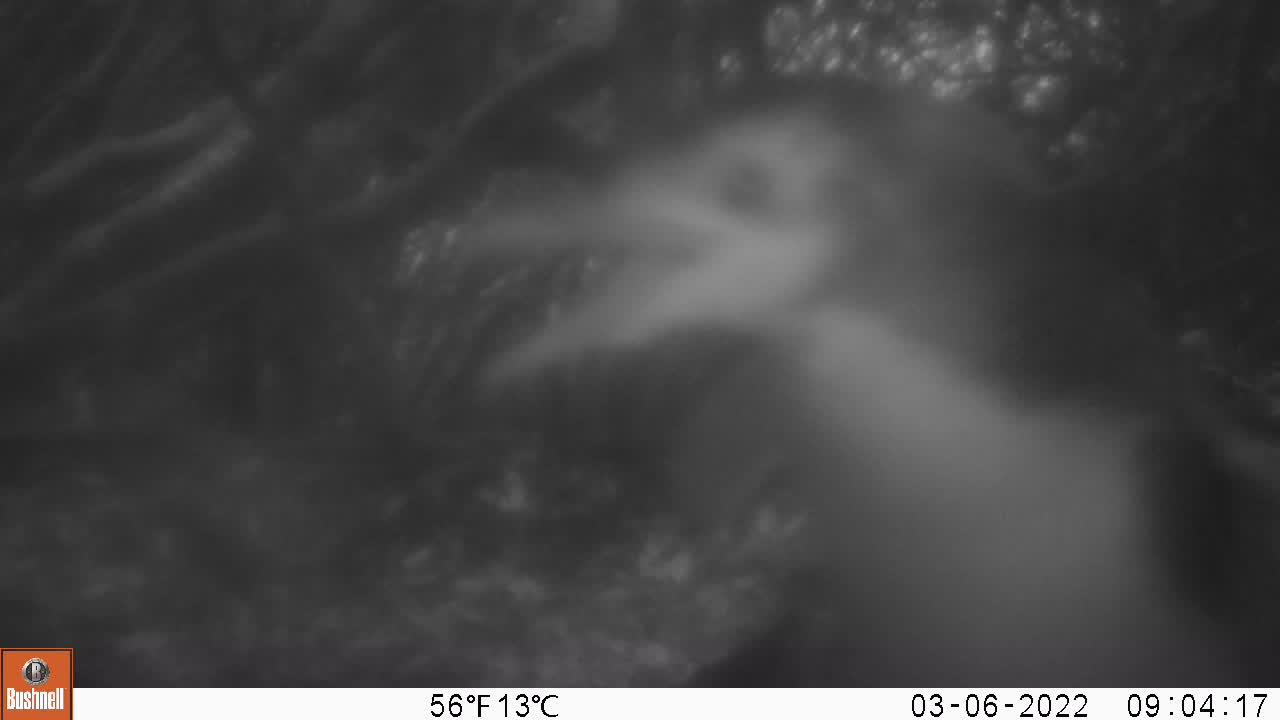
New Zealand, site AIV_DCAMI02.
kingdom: Animalia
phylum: Chordata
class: Aves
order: Sphenisciformes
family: Spheniscidae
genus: Megadyptes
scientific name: Megadyptes antipodes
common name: yellow-eyed penguin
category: yellow eyed penguin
Yellow eyed penguin (yellow-eyed penguin) (Megadyptes antipodes).